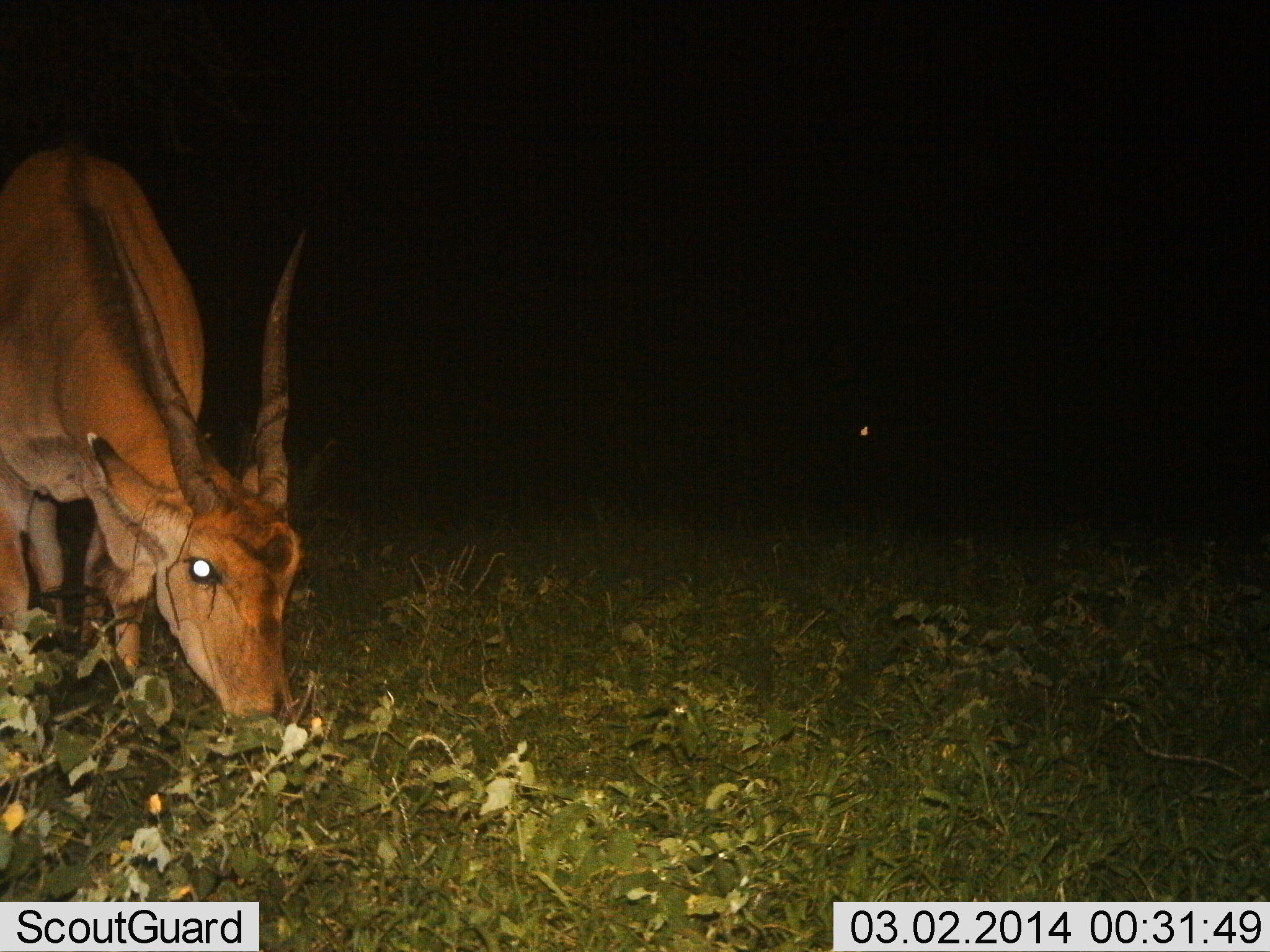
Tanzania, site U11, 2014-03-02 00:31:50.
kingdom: Animalia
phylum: Chordata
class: Mammalia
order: Artiodactyla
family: Bovidae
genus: Tragelaphus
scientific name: Tragelaphus oryx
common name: eland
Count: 1.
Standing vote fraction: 21%.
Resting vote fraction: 0%.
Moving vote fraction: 0%.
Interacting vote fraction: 0%.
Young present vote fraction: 0%.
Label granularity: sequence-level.